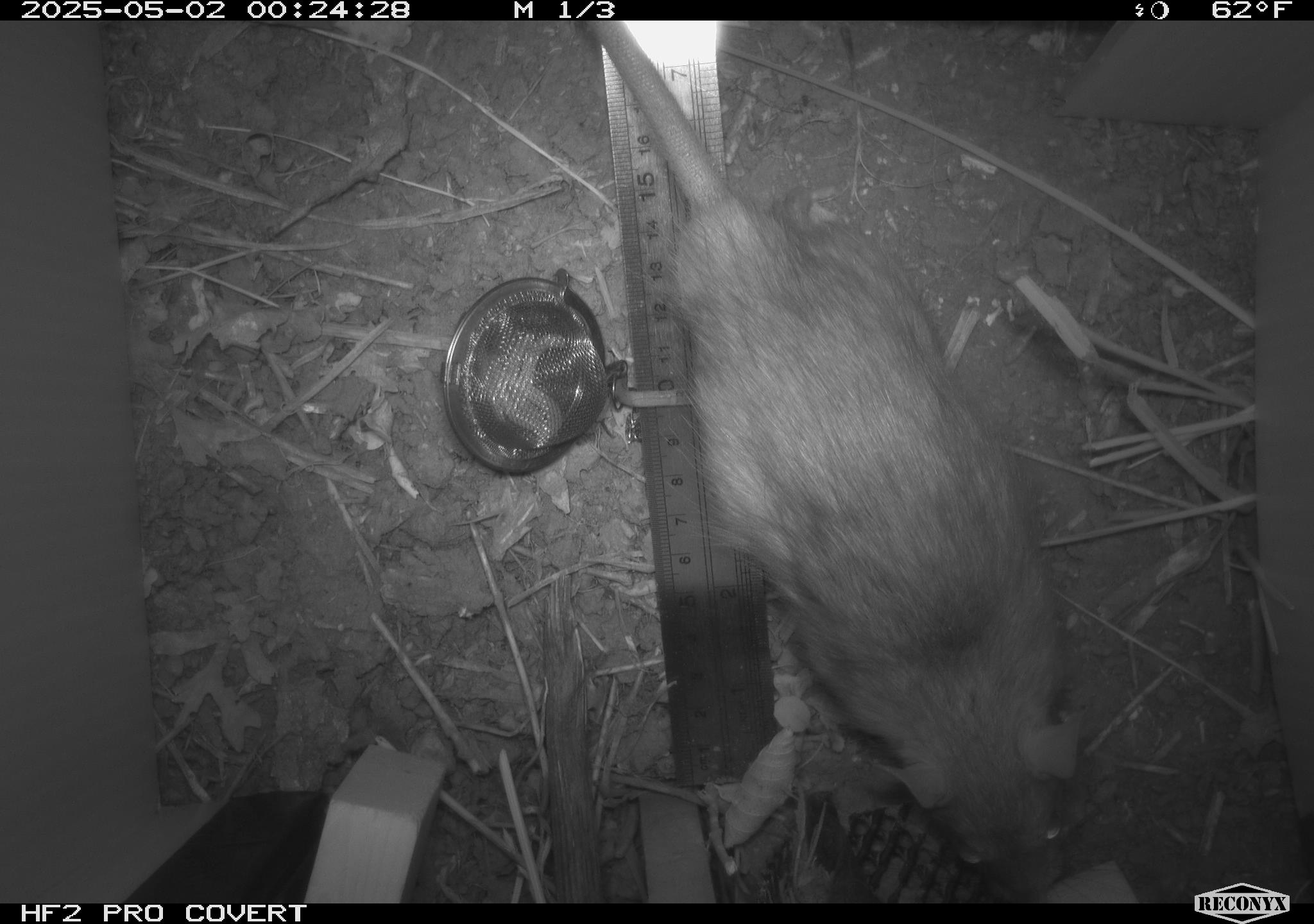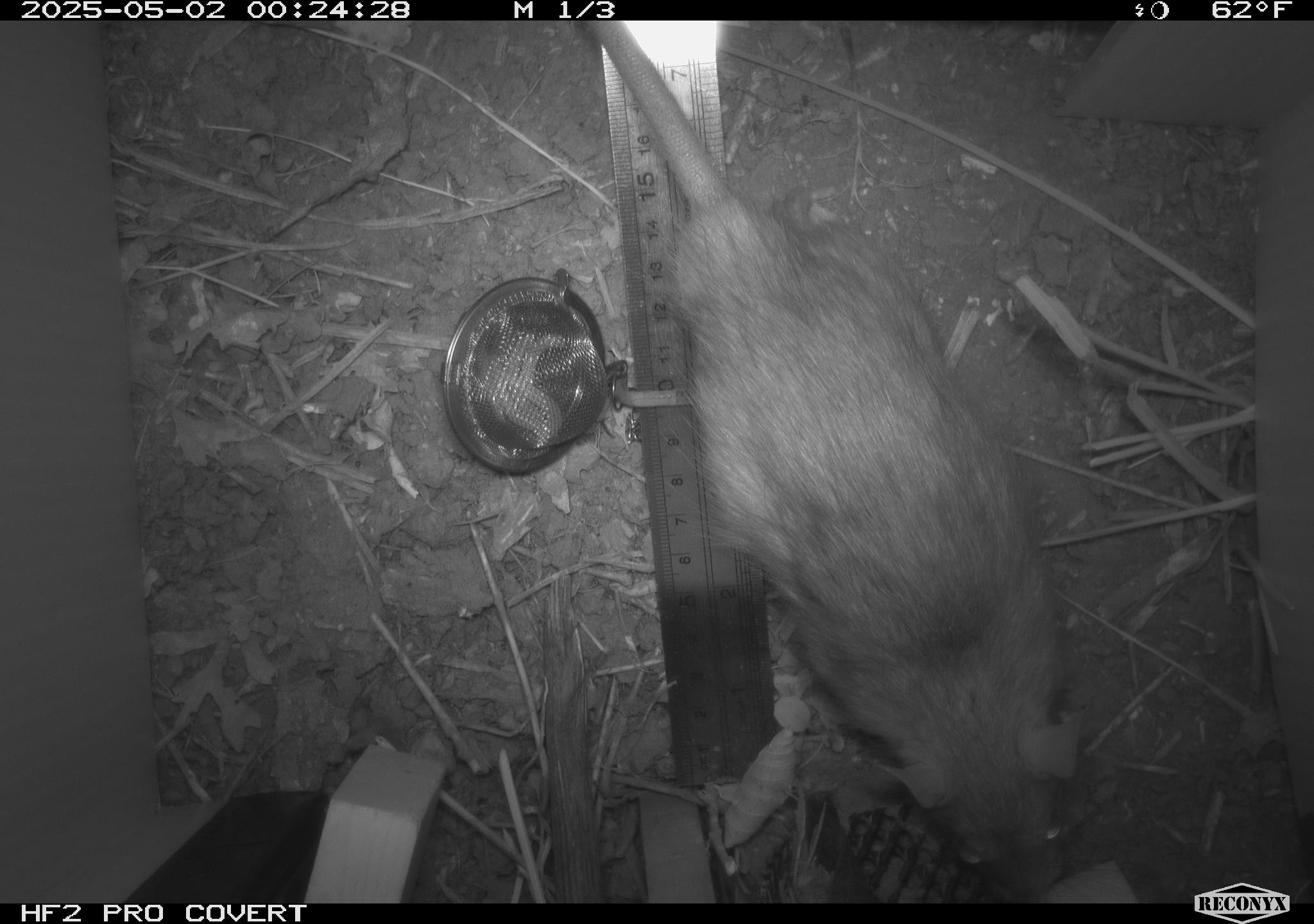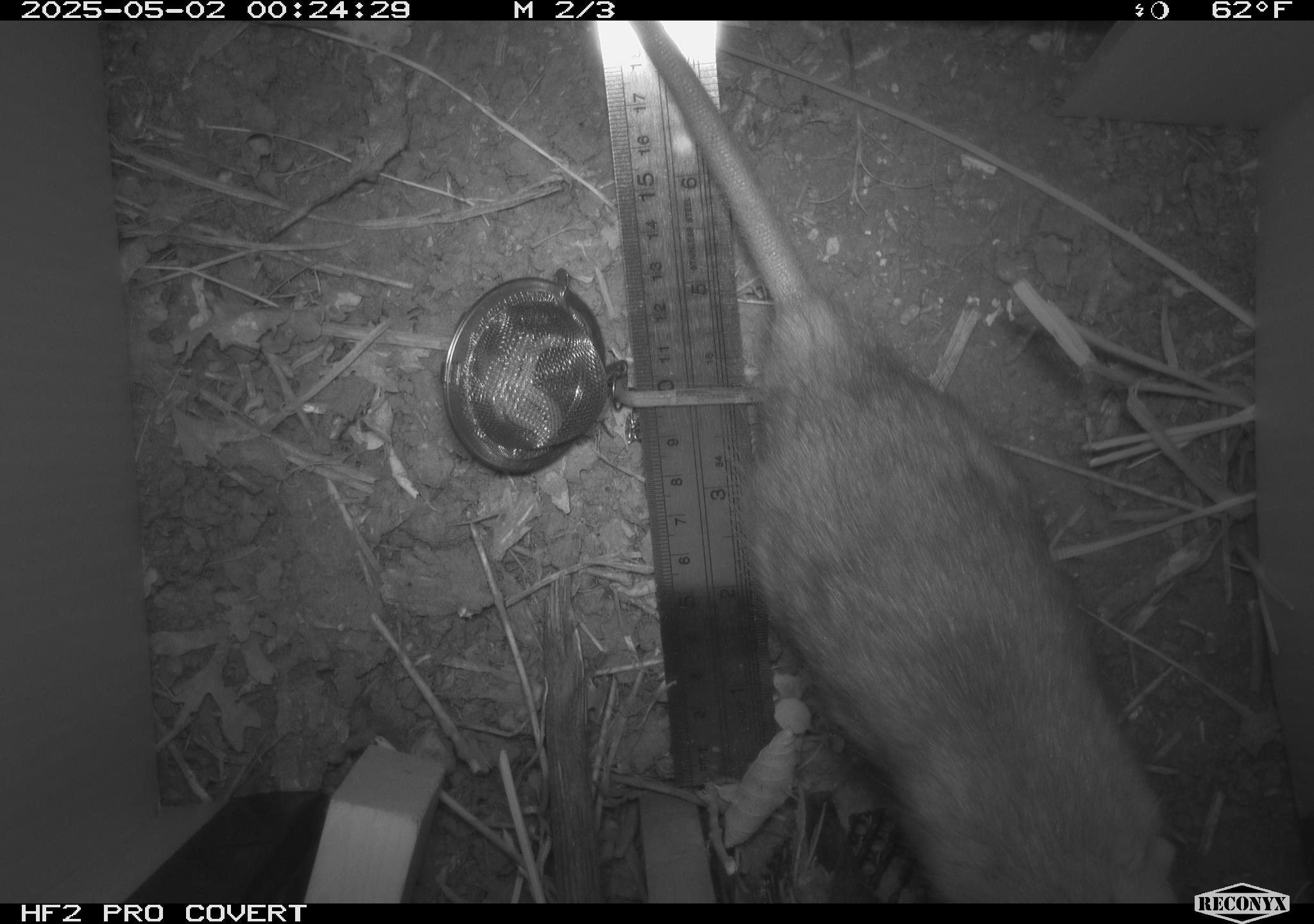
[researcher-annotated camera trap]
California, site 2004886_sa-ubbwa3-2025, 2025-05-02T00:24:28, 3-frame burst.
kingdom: Animalia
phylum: Chordata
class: Mammalia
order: Rodentia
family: Muridae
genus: Rattus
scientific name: Rattus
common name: rat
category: rattus species